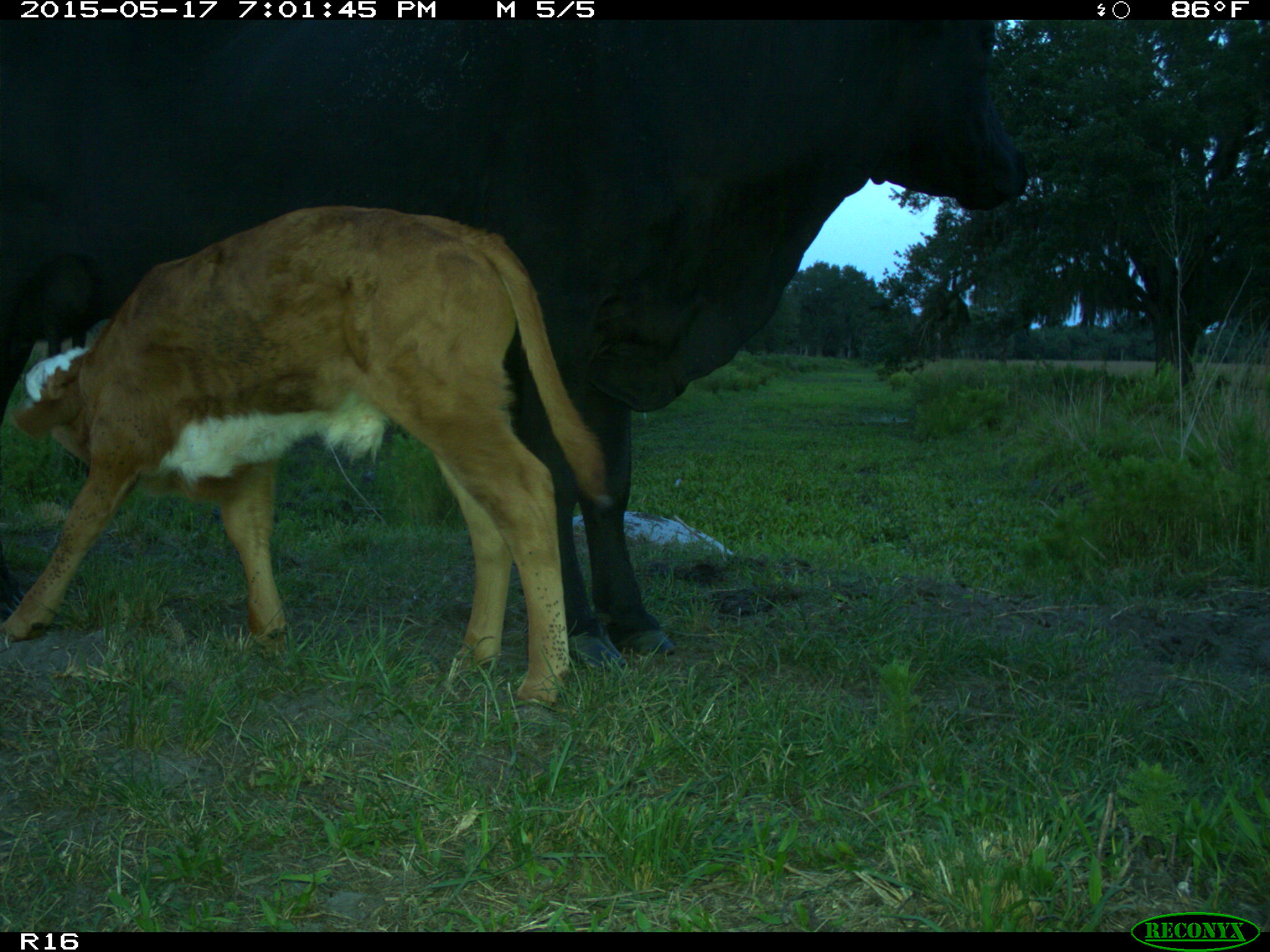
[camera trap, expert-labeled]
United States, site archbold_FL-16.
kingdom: Animalia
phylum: Chordata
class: Mammalia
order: Artiodactyla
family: Bovidae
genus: Bos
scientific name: Bos taurus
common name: domestic cow